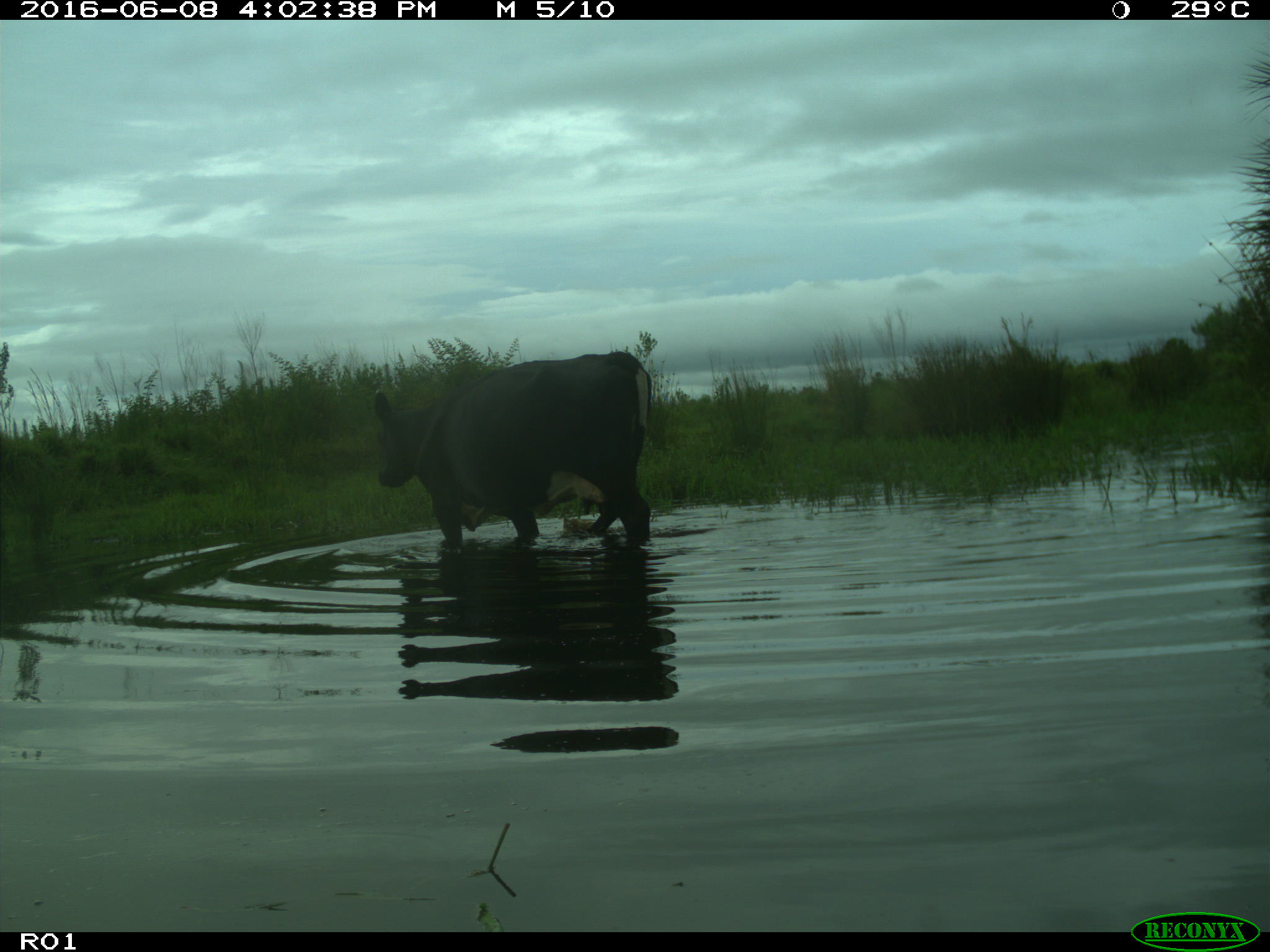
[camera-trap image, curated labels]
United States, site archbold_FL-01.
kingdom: Animalia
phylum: Chordata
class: Mammalia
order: Artiodactyla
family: Bovidae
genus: Bos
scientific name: Bos taurus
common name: domestic cow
Bos taurus (domestic cow).